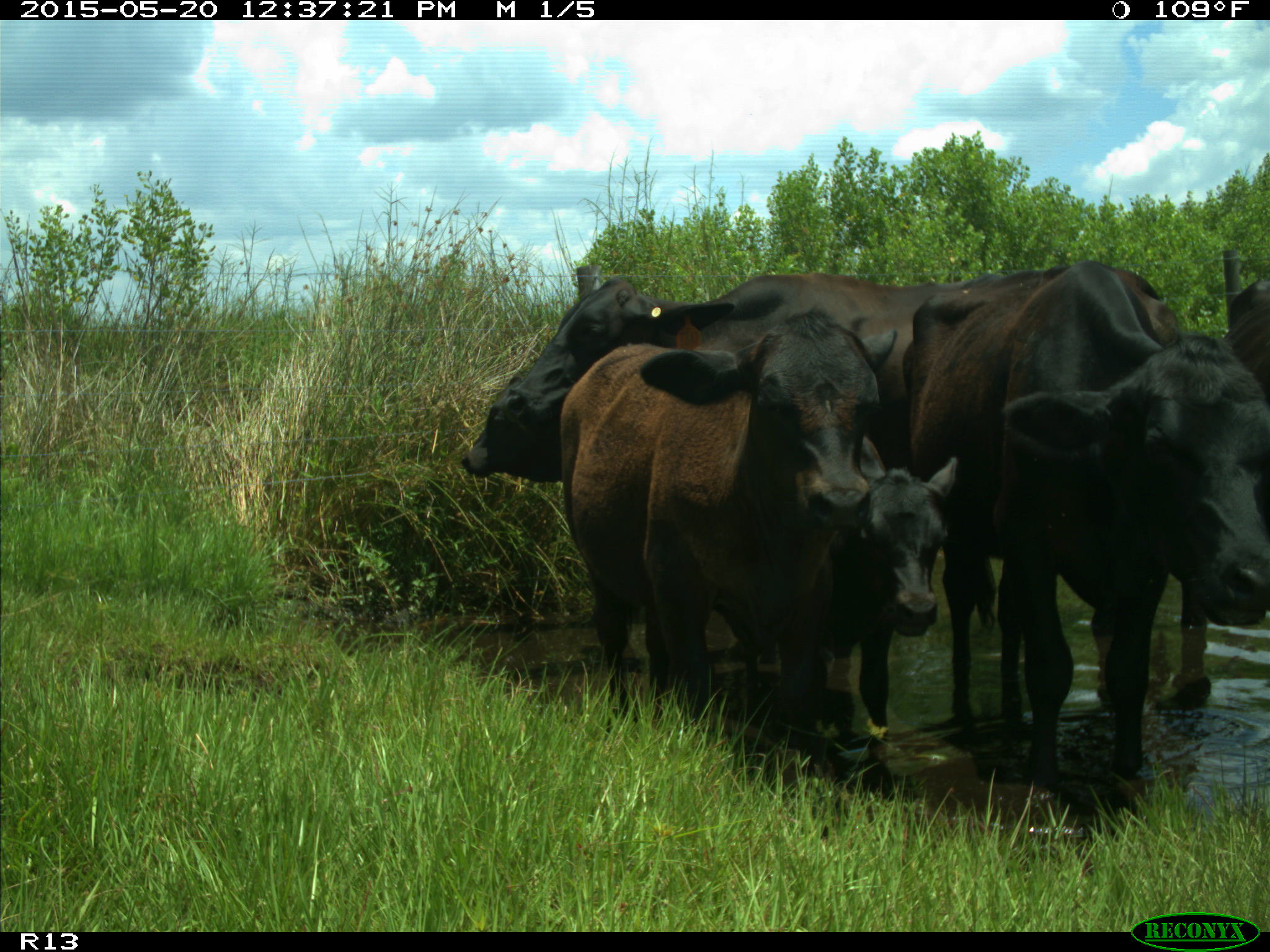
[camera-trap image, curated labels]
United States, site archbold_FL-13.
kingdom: Animalia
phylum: Chordata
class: Mammalia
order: Artiodactyla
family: Bovidae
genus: Bos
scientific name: Bos taurus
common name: domestic cow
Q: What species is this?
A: Bos taurus (domestic cow).